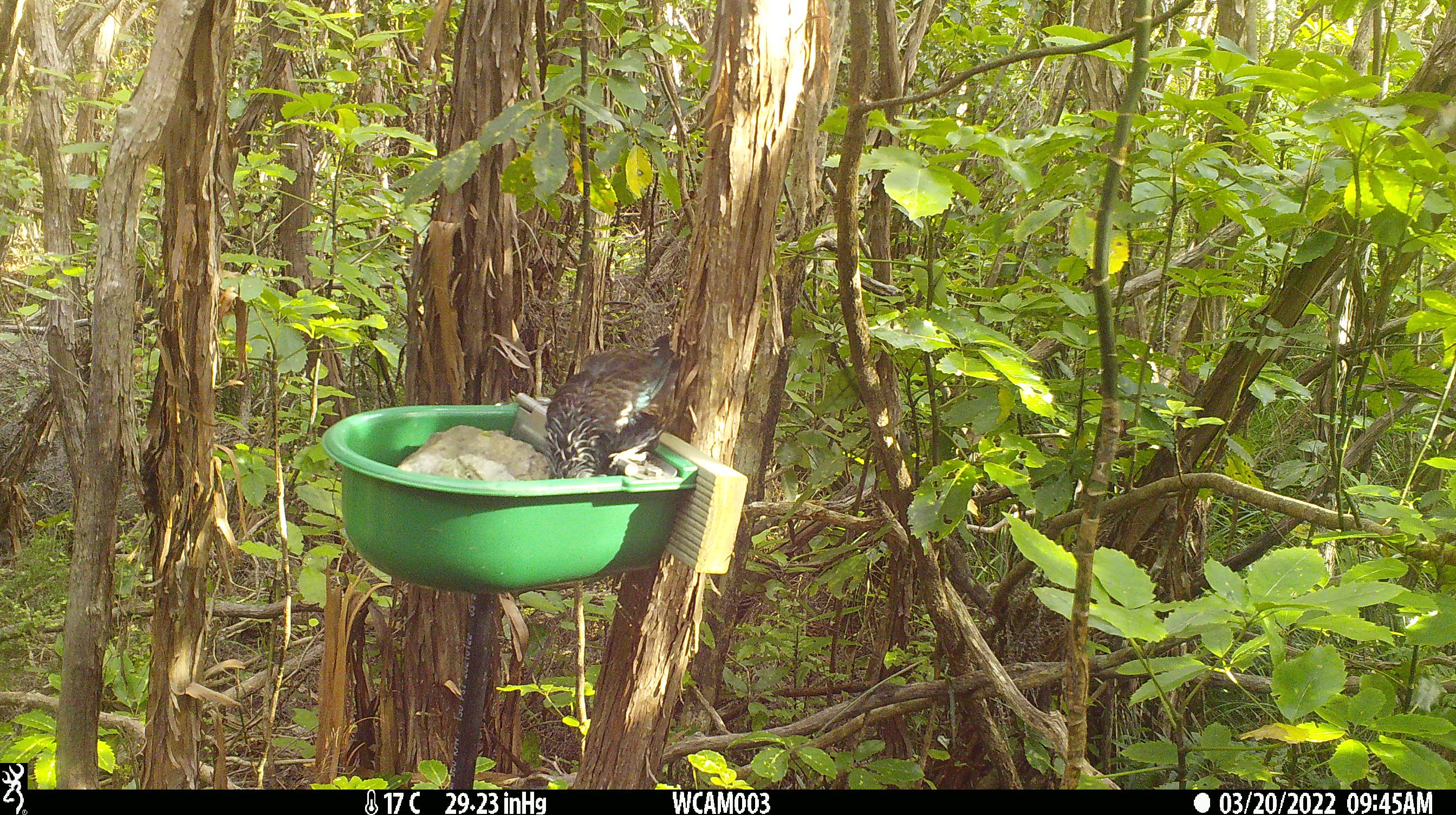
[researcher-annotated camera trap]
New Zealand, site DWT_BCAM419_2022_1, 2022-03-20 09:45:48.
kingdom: Animalia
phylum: Chordata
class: Aves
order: Passeriformes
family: Meliphagidae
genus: Prosthemadera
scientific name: Prosthemadera novaeseelandiae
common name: tui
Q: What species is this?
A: Tui (Prosthemadera novaeseelandiae).